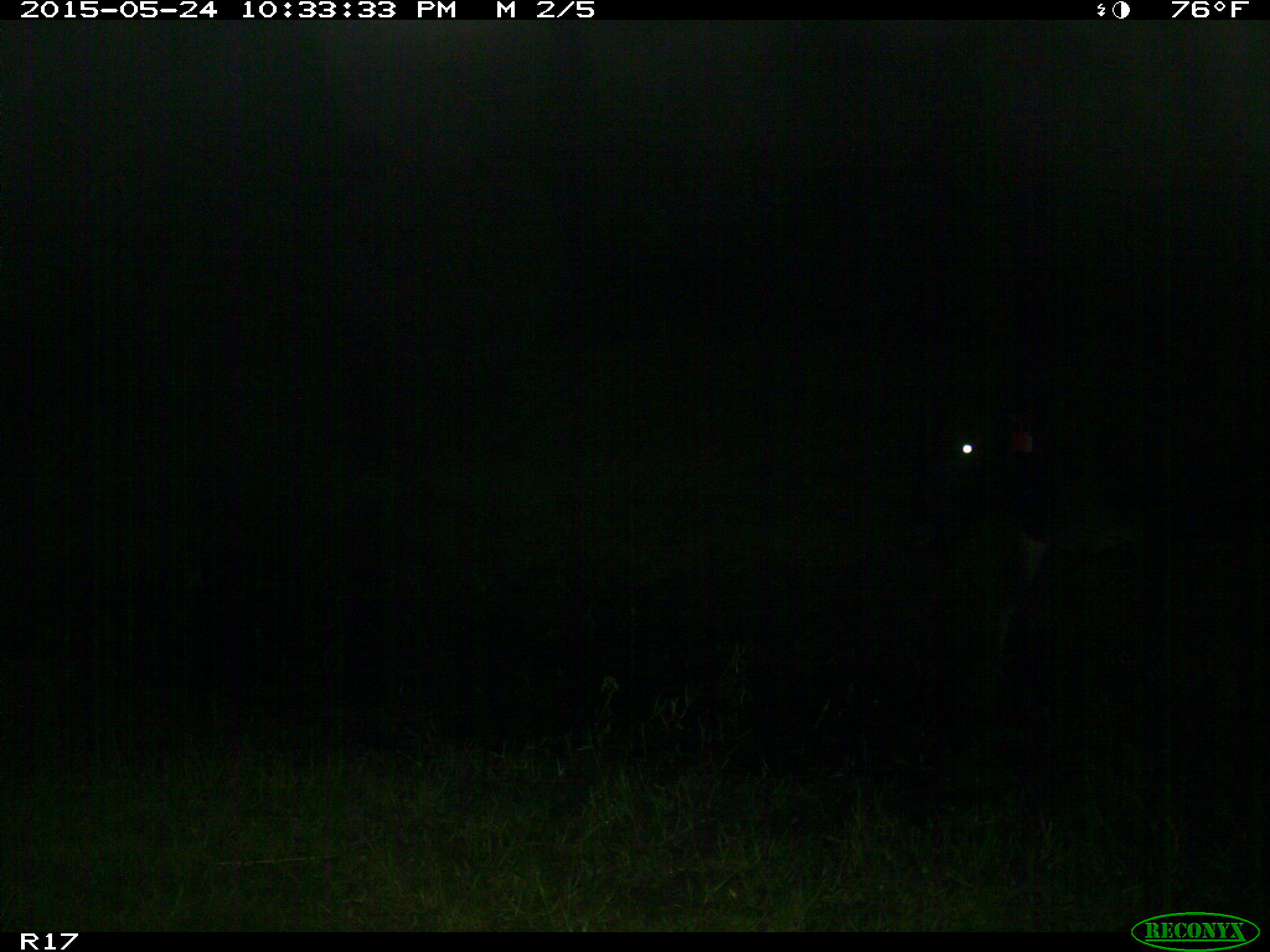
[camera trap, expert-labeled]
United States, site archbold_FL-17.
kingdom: Animalia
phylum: Chordata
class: Mammalia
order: Artiodactyla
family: Bovidae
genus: Bos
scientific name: Bos taurus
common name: domestic cow